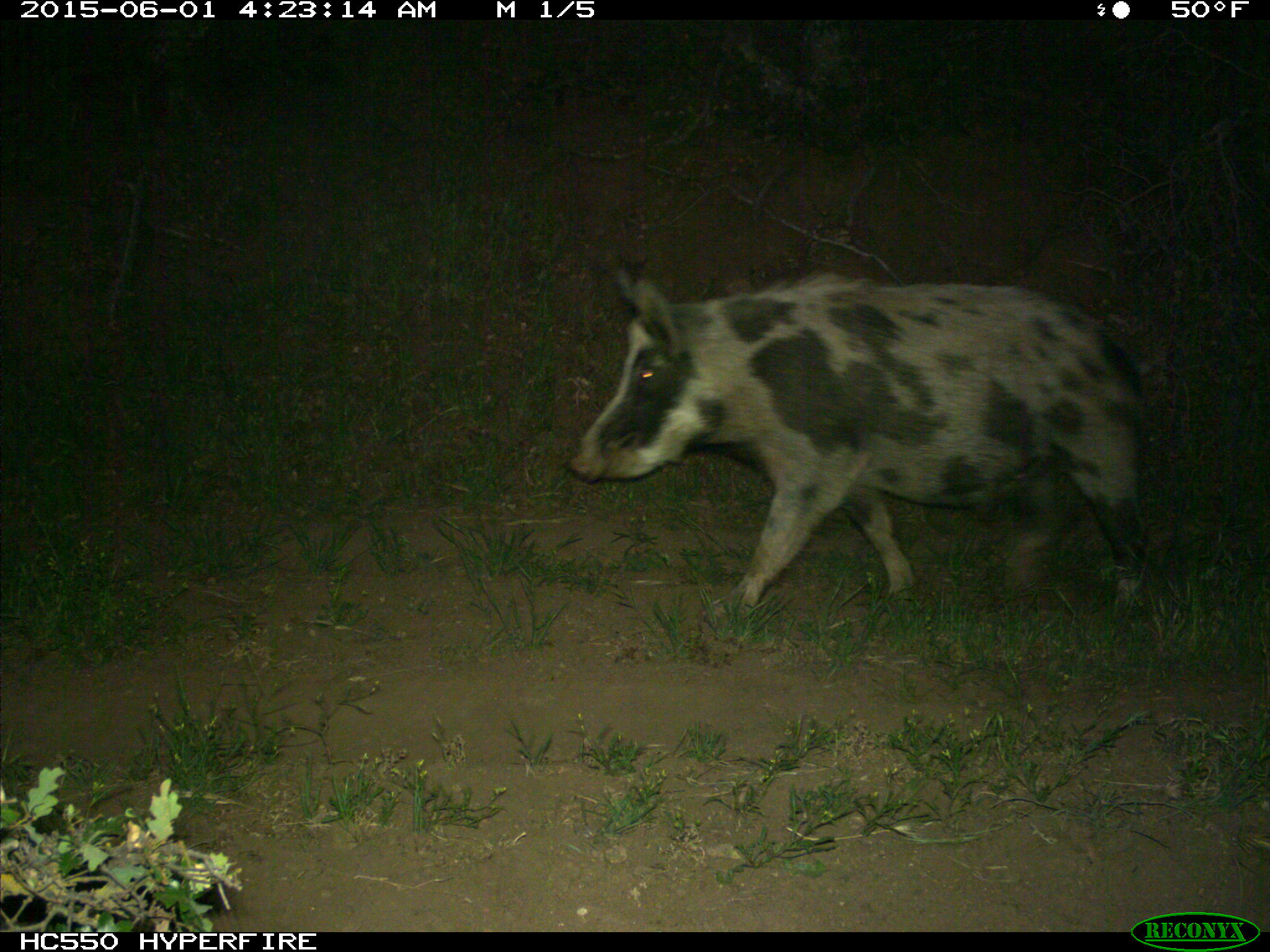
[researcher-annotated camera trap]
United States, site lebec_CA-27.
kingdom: Animalia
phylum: Chordata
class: Mammalia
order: Artiodactyla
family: Suidae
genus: Sus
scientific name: Sus scrofa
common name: wild boar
Sus scrofa (wild boar).